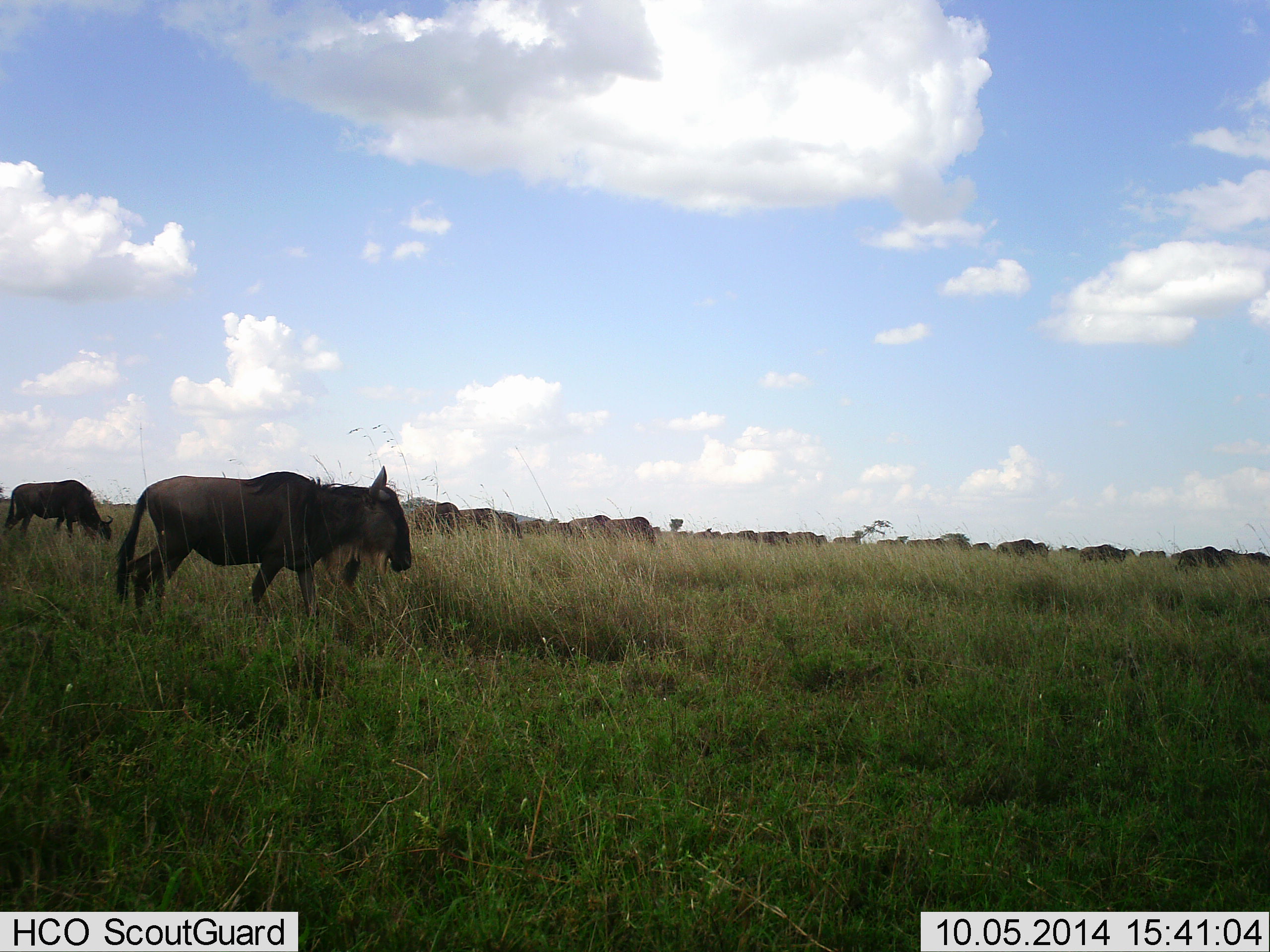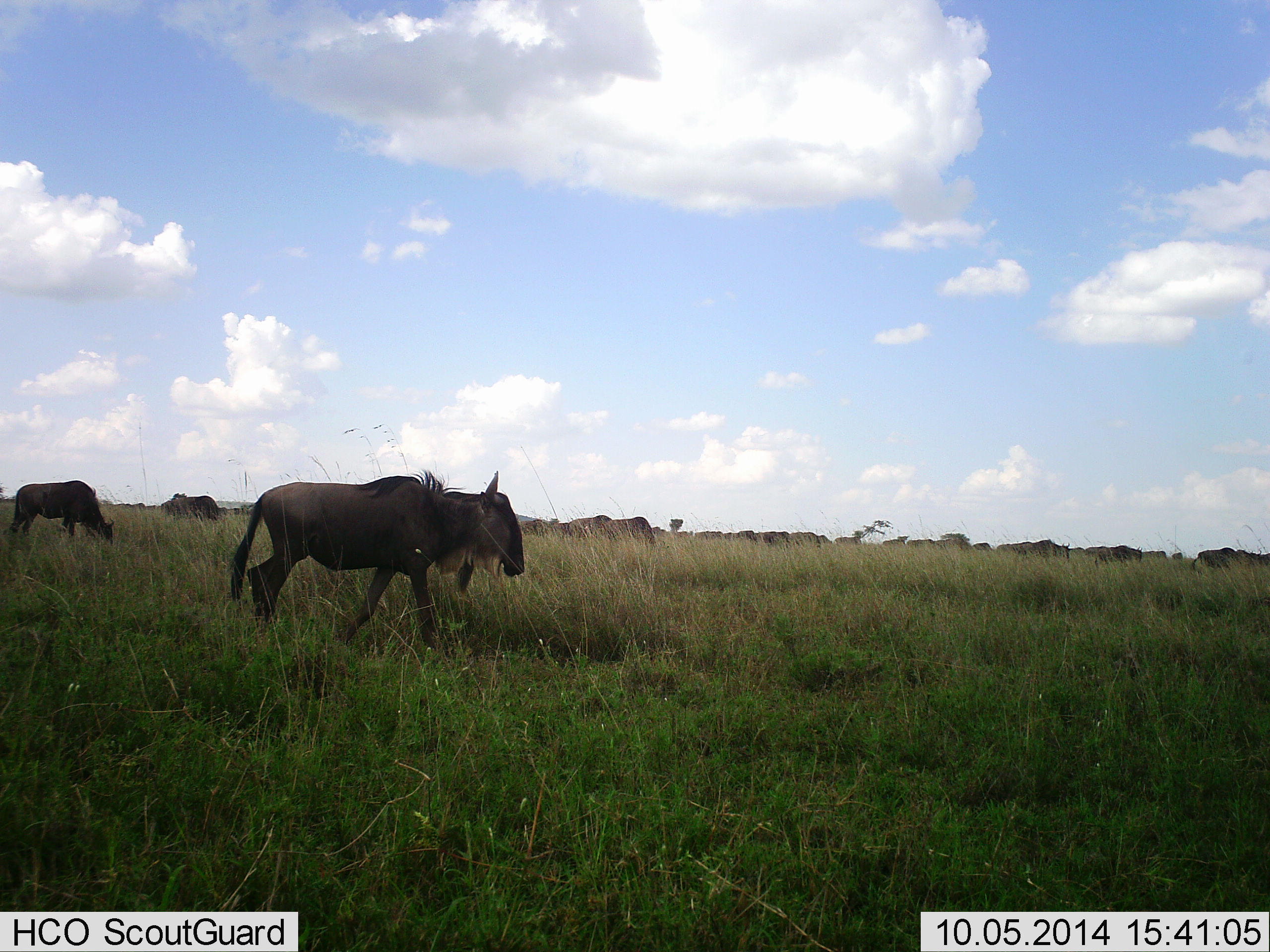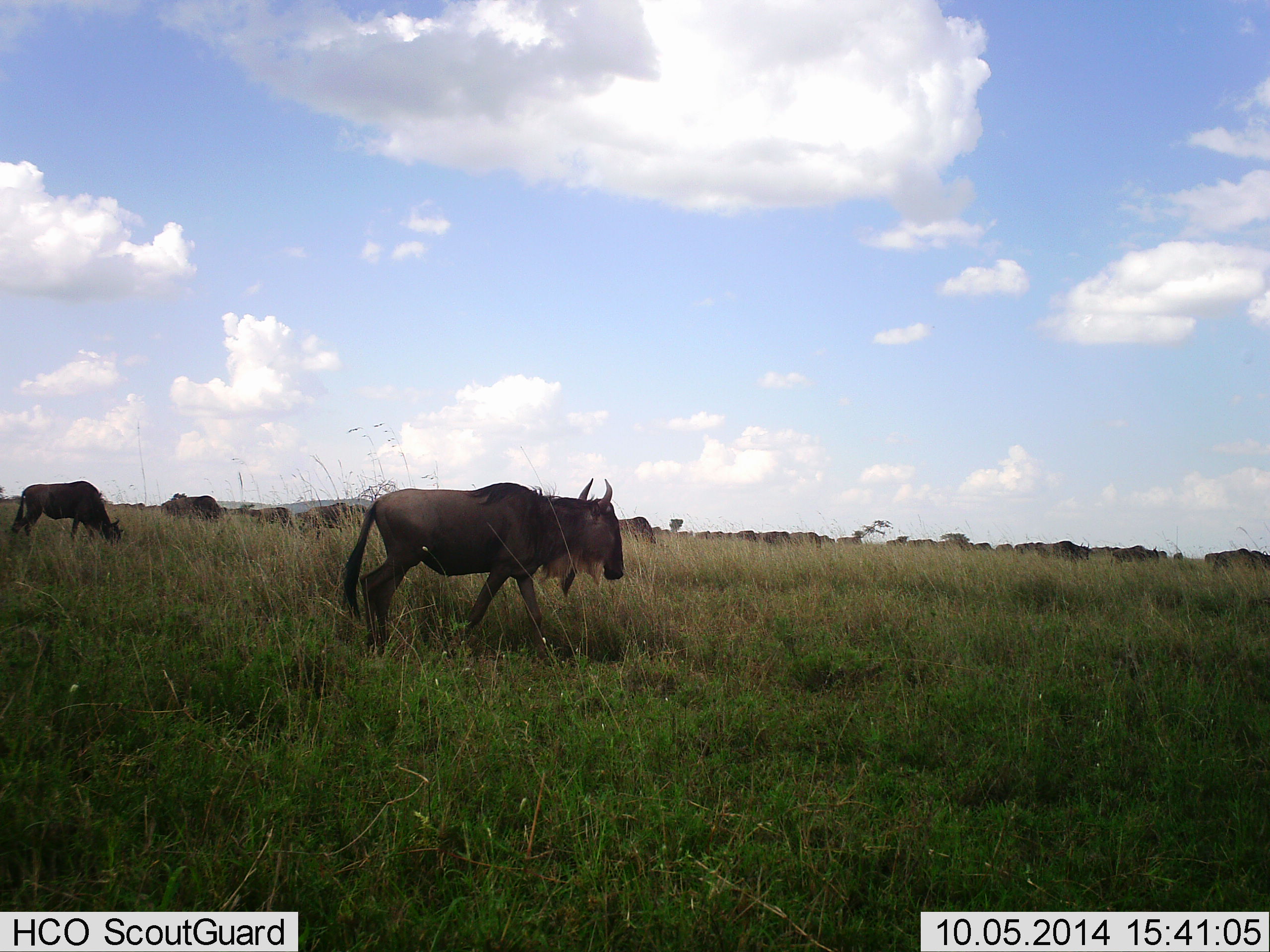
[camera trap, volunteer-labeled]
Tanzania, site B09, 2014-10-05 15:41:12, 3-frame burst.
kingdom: Animalia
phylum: Chordata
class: Mammalia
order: Artiodactyla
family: Bovidae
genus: Connochaetes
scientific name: Connochaetes taurinus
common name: blue wildebeest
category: wildebeest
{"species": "wildebeest (blue wildebeest) (Connochaetes taurinus)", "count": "11-50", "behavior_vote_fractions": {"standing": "10%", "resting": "0%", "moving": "100%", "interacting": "0%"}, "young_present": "0%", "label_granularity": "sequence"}